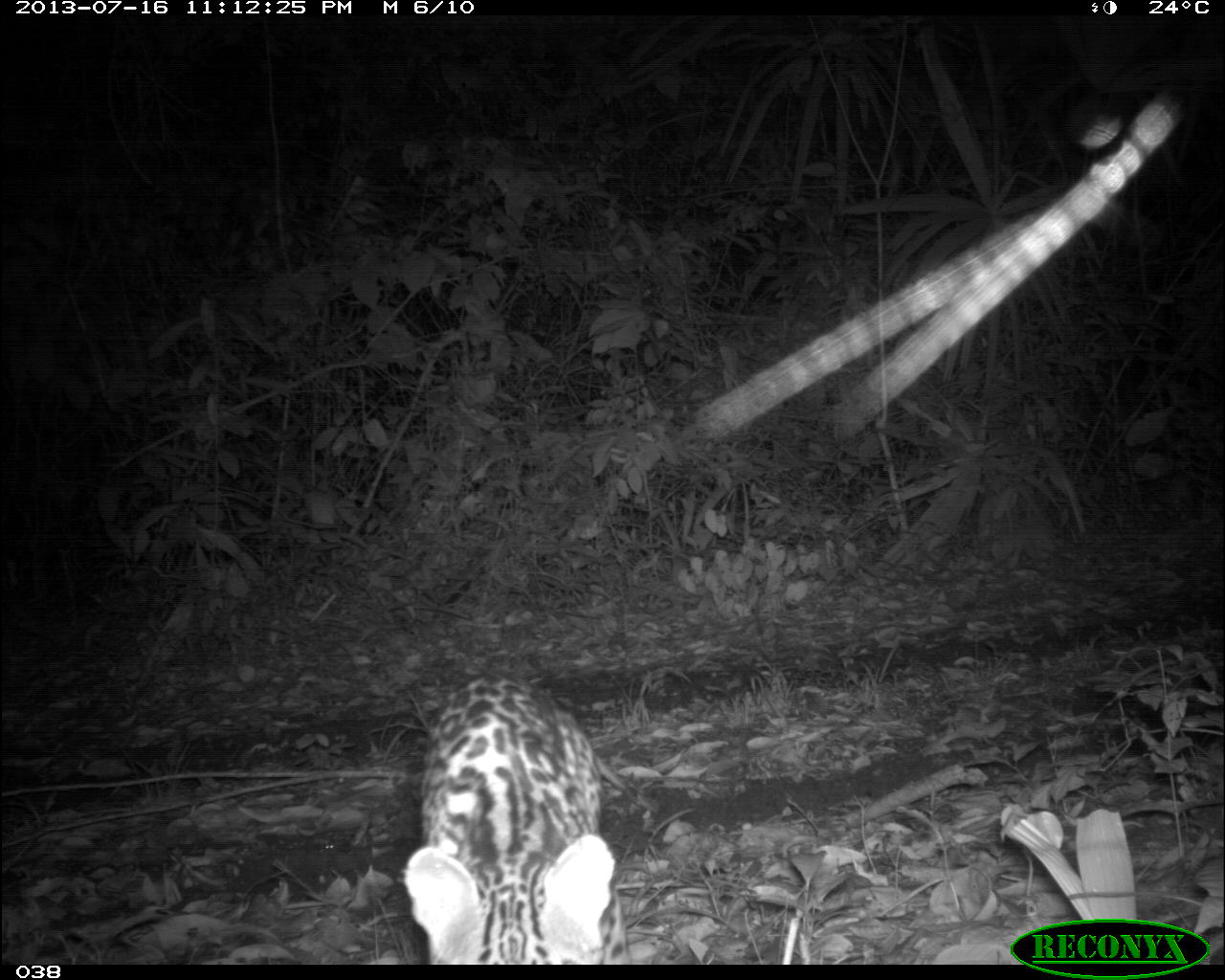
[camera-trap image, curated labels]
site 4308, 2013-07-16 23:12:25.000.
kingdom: Animalia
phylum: Chordata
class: Mammalia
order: Carnivora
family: Felidae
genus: Leopardus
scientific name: Leopardus pardalis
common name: ocelot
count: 1